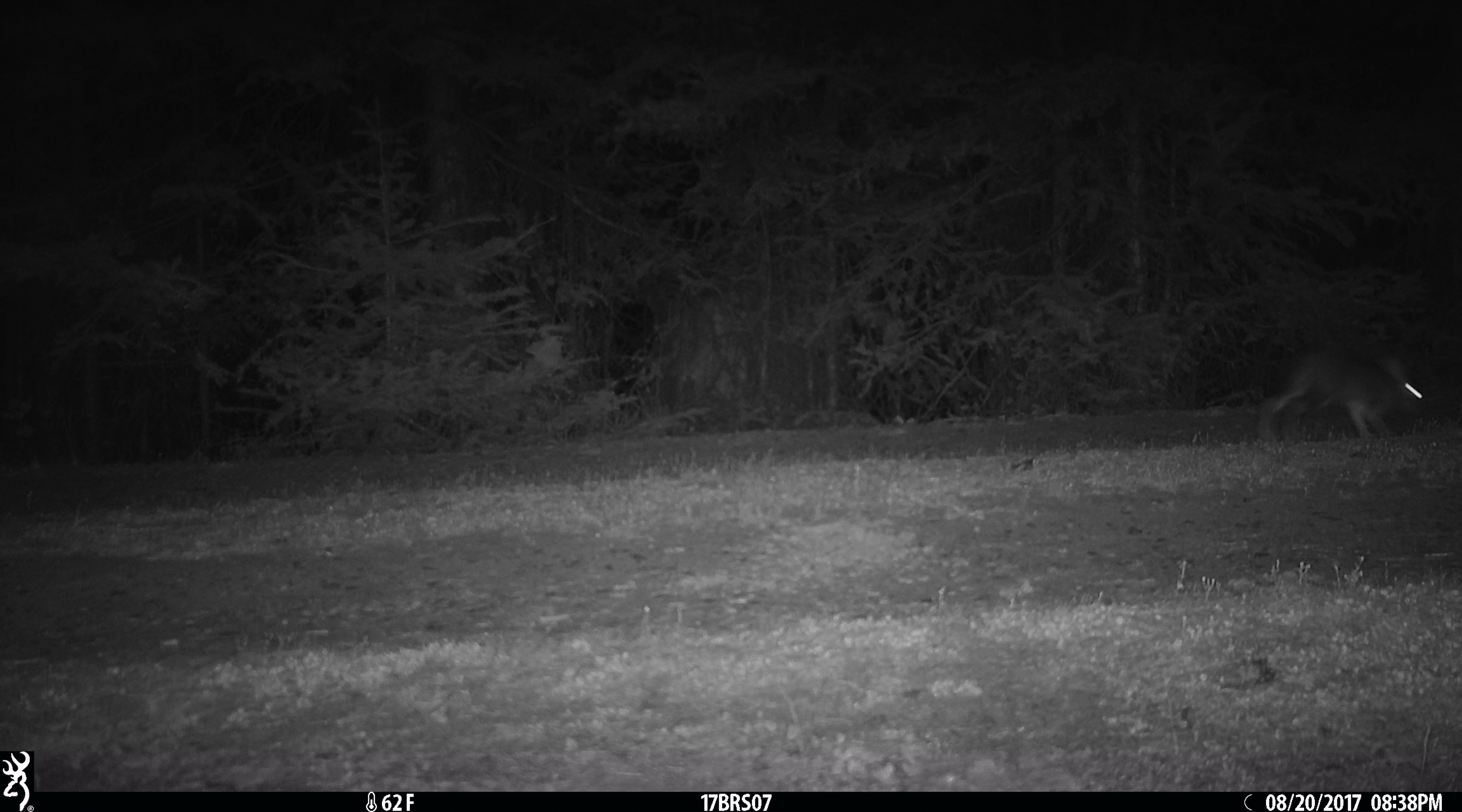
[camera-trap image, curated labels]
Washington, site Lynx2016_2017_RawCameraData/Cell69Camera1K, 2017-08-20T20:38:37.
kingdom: Animalia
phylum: Chordata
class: Mammalia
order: Lagomorpha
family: Leporidae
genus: Lepus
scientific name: Lepus americanus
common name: snowshoe hare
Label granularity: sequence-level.